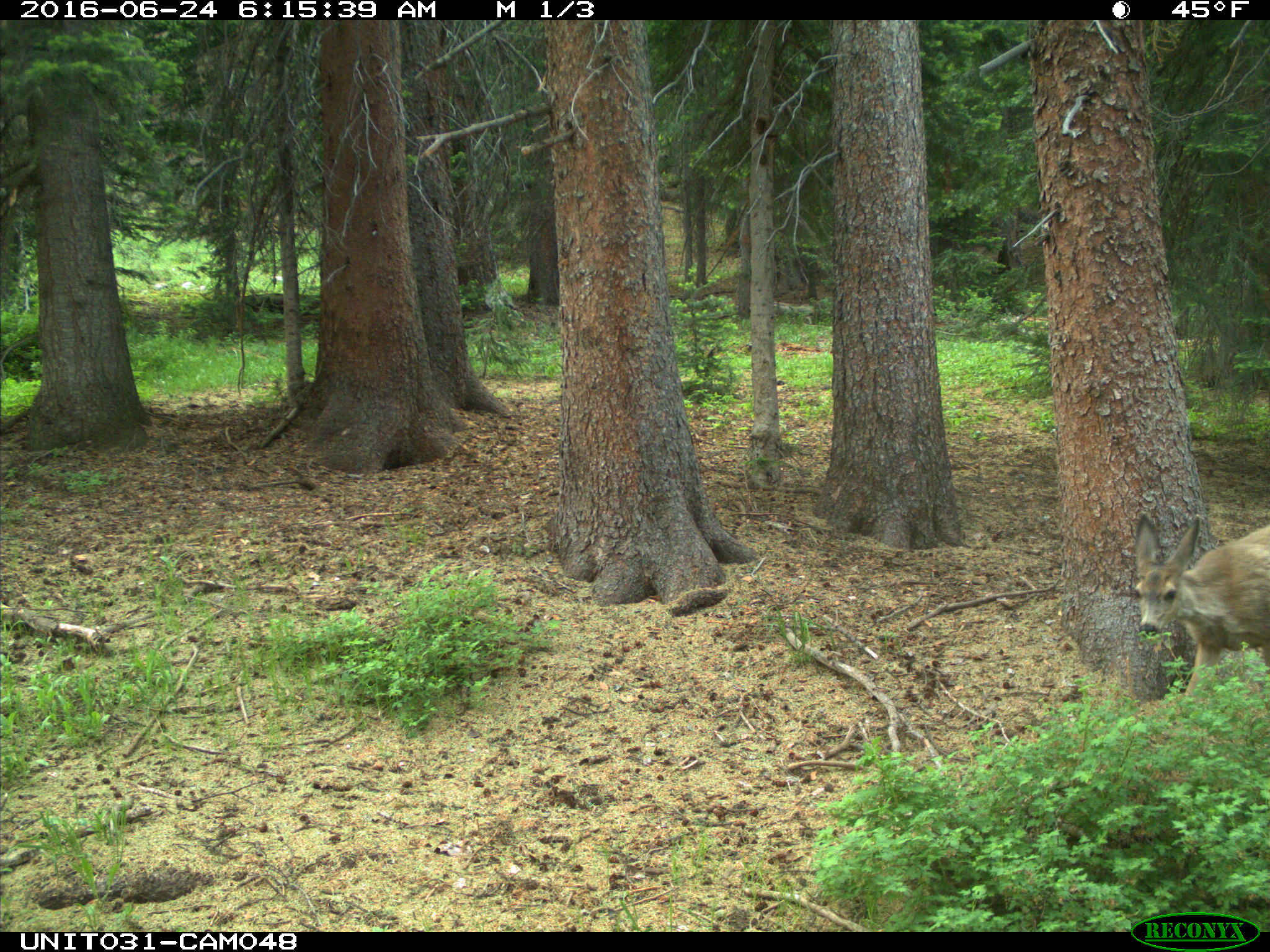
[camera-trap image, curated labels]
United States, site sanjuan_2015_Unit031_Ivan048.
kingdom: Animalia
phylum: Chordata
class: Mammalia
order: Artiodactyla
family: Cervidae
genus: Odocoileus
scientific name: Odocoileus hemionus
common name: mule deer